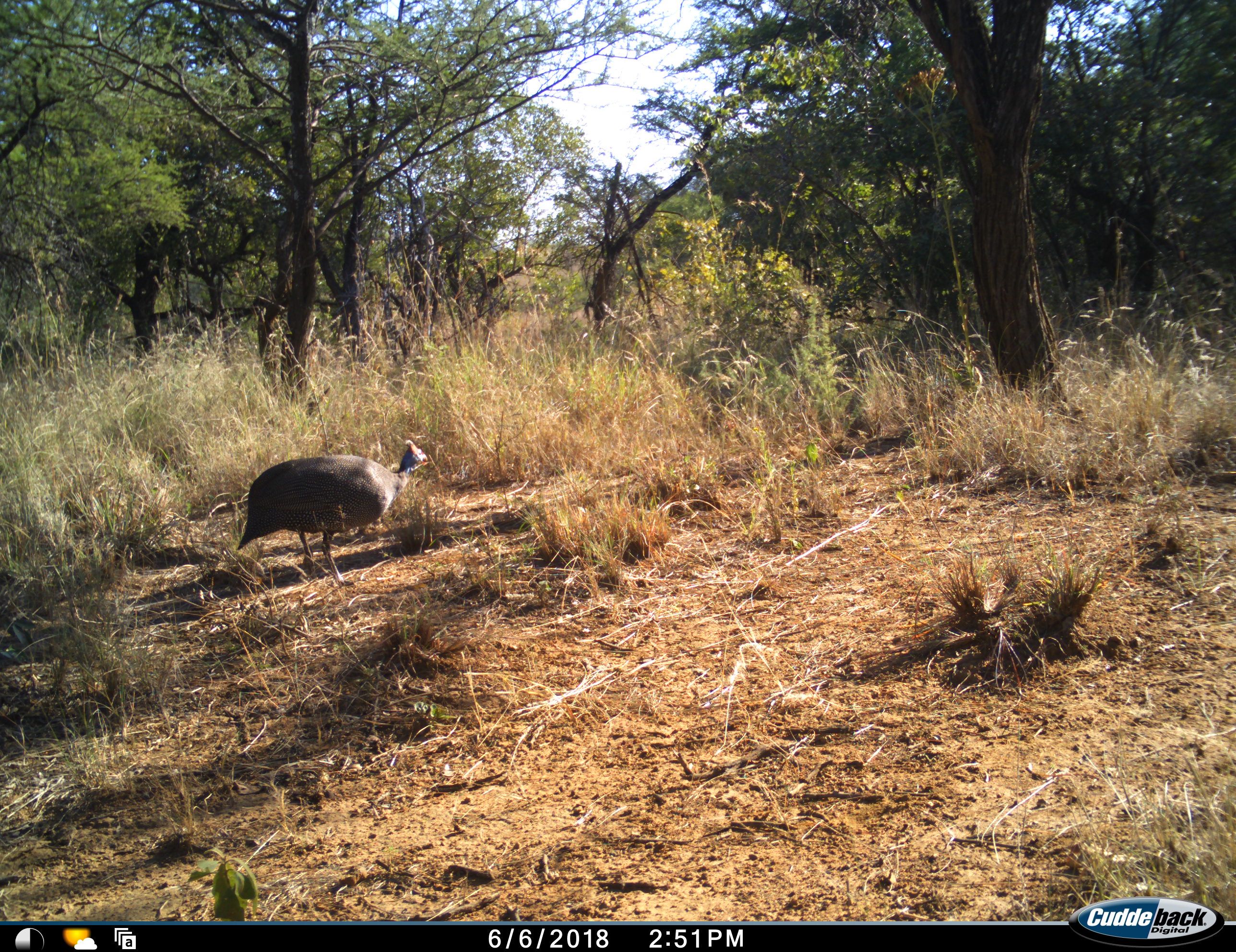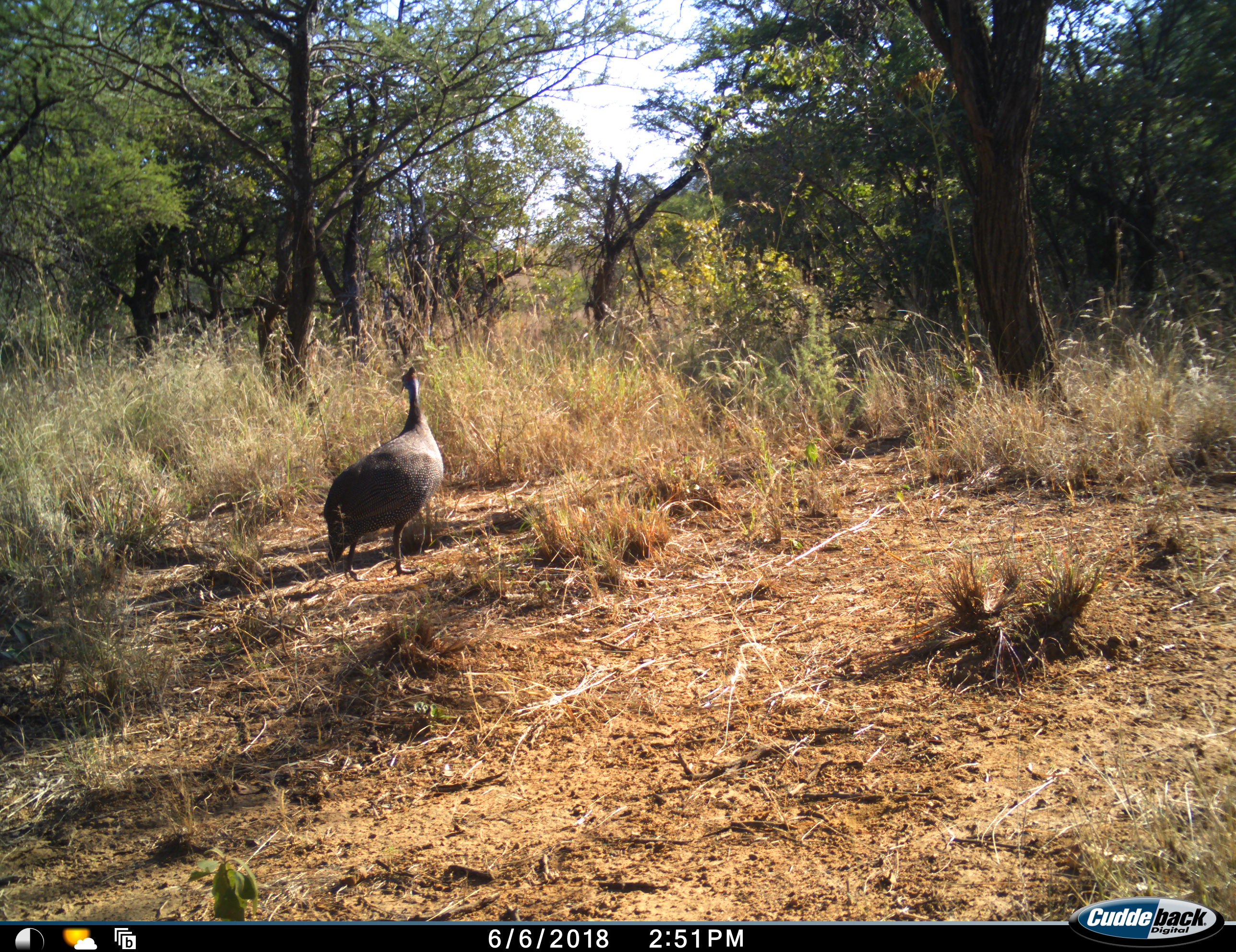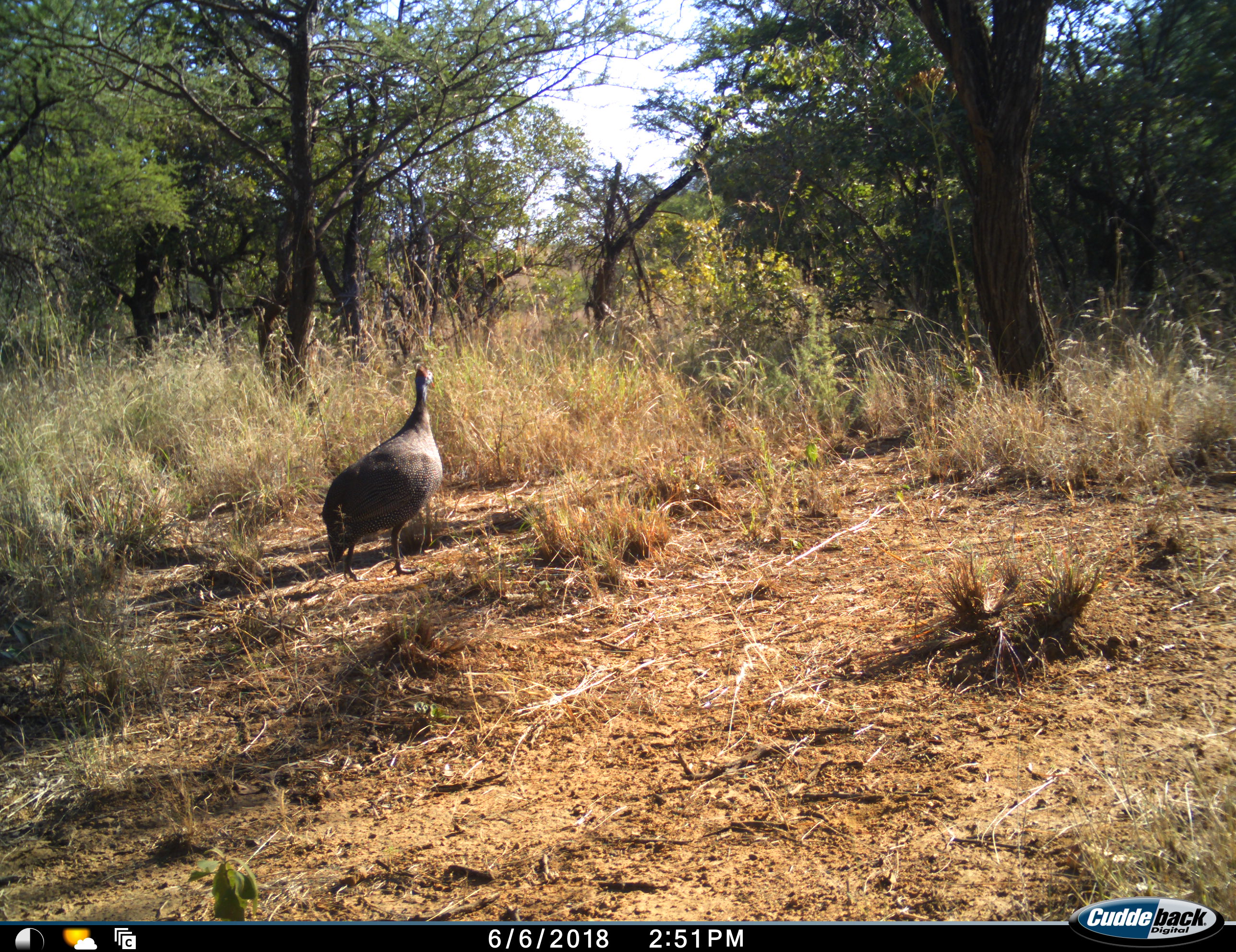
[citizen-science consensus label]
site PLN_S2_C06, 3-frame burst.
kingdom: Animalia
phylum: Chordata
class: Aves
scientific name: Aves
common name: bird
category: birdother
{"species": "birdother (bird) (Aves)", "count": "1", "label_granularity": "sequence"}